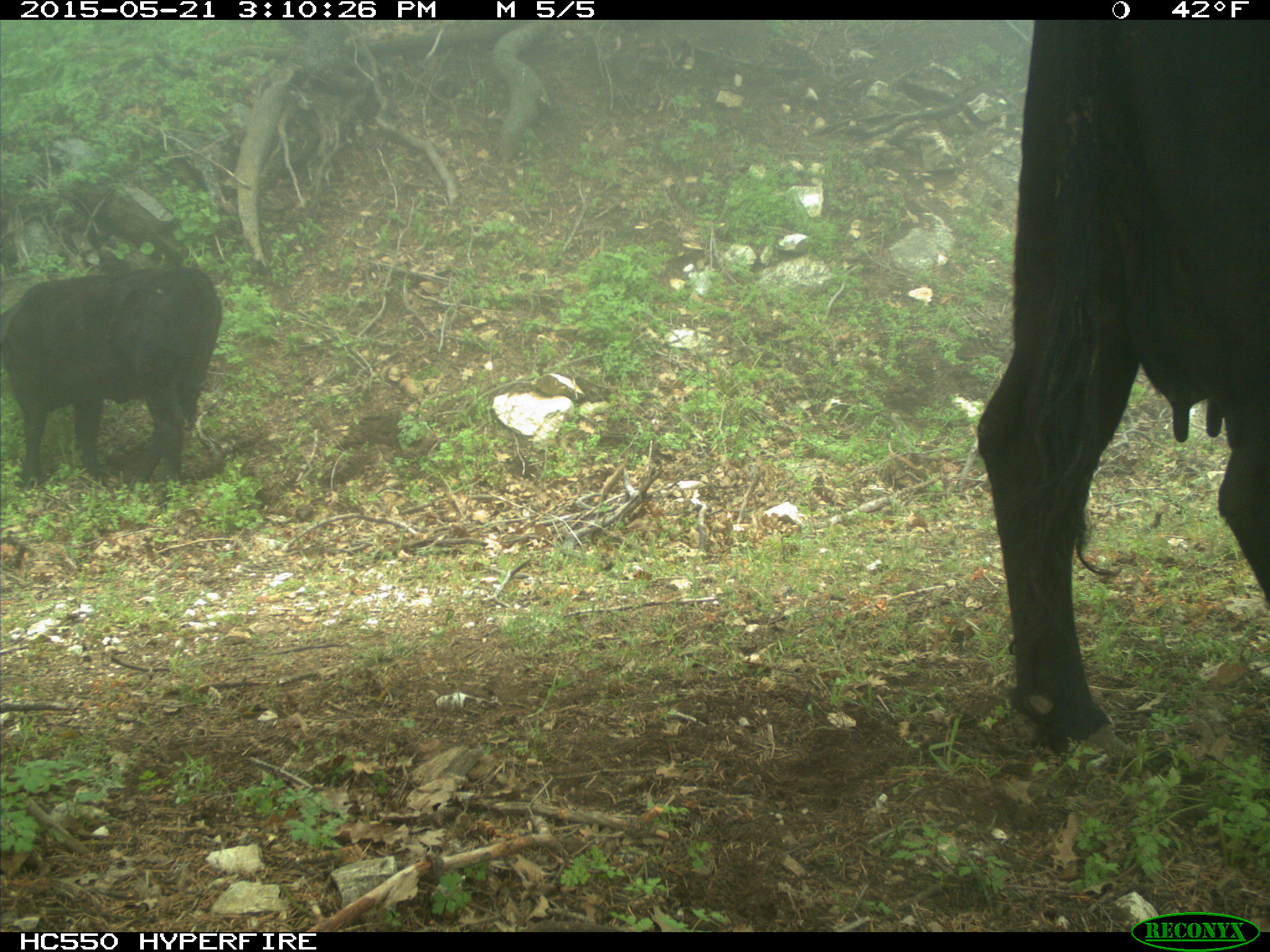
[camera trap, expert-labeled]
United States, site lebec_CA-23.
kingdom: Animalia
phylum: Chordata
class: Mammalia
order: Artiodactyla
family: Bovidae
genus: Bos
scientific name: Bos taurus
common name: domestic cow